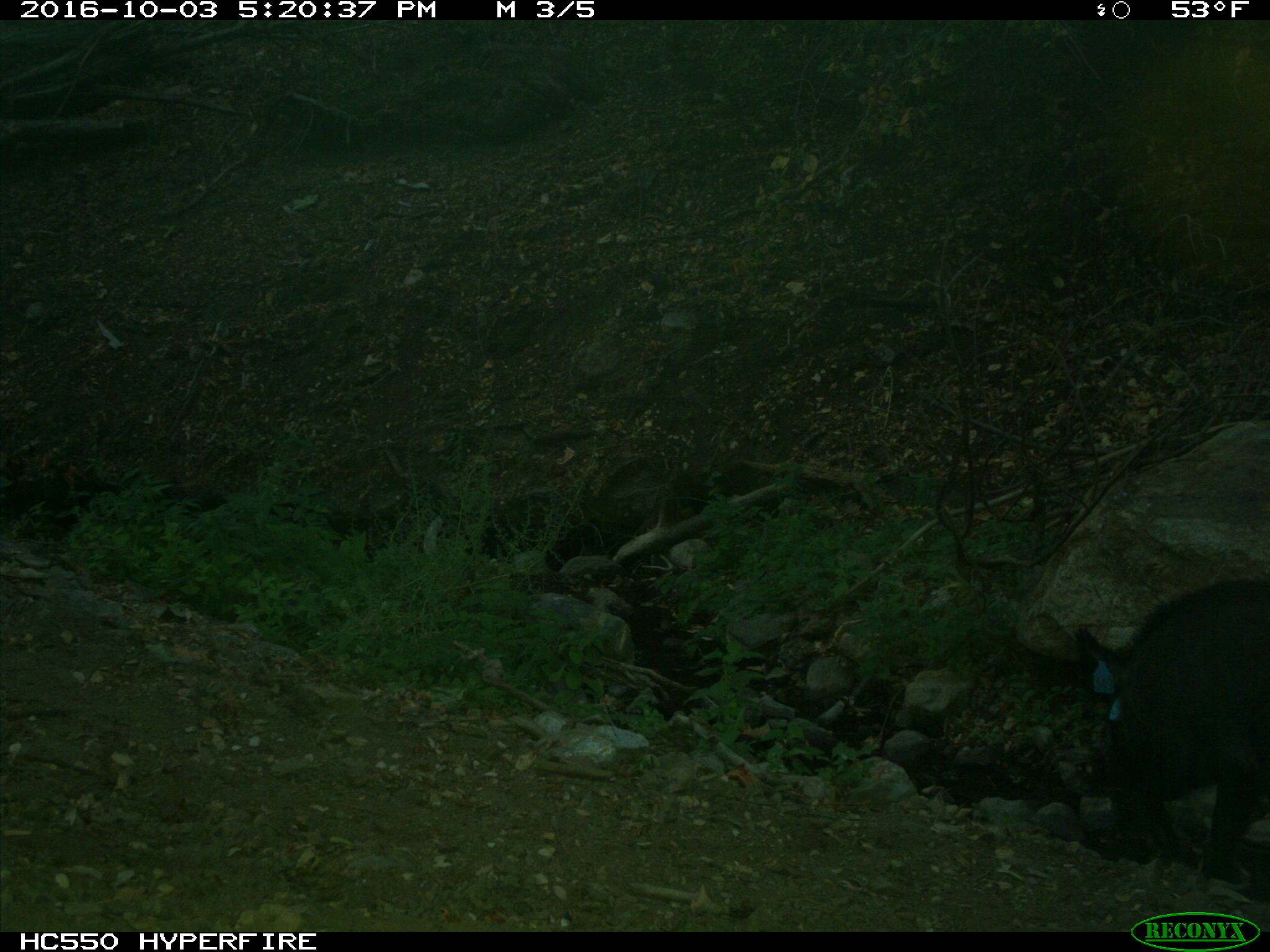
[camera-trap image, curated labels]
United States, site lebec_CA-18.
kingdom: Animalia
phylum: Chordata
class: Mammalia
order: Artiodactyla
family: Suidae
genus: Sus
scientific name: Sus scrofa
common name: wild boar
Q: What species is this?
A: Sus scrofa (wild boar).